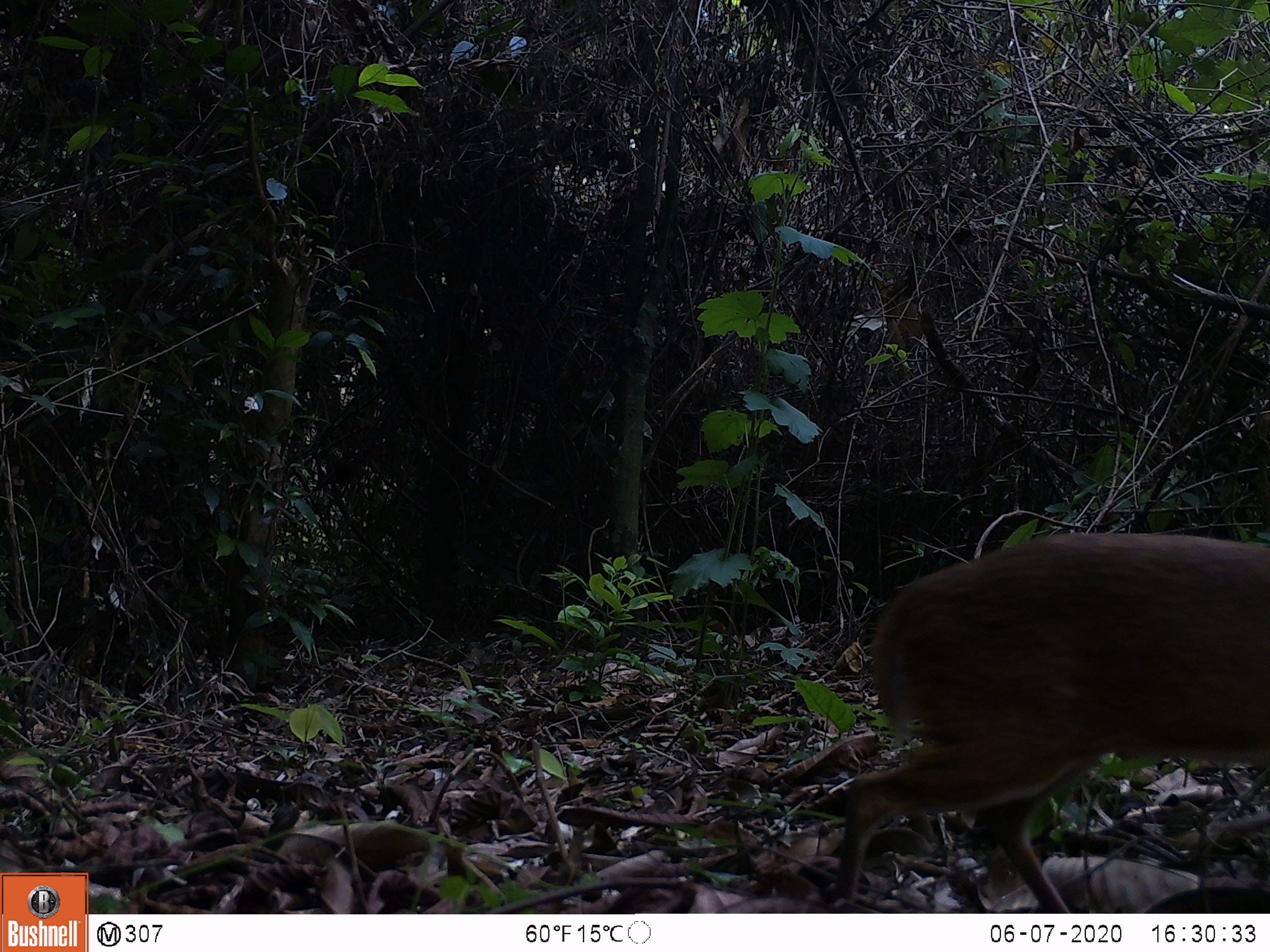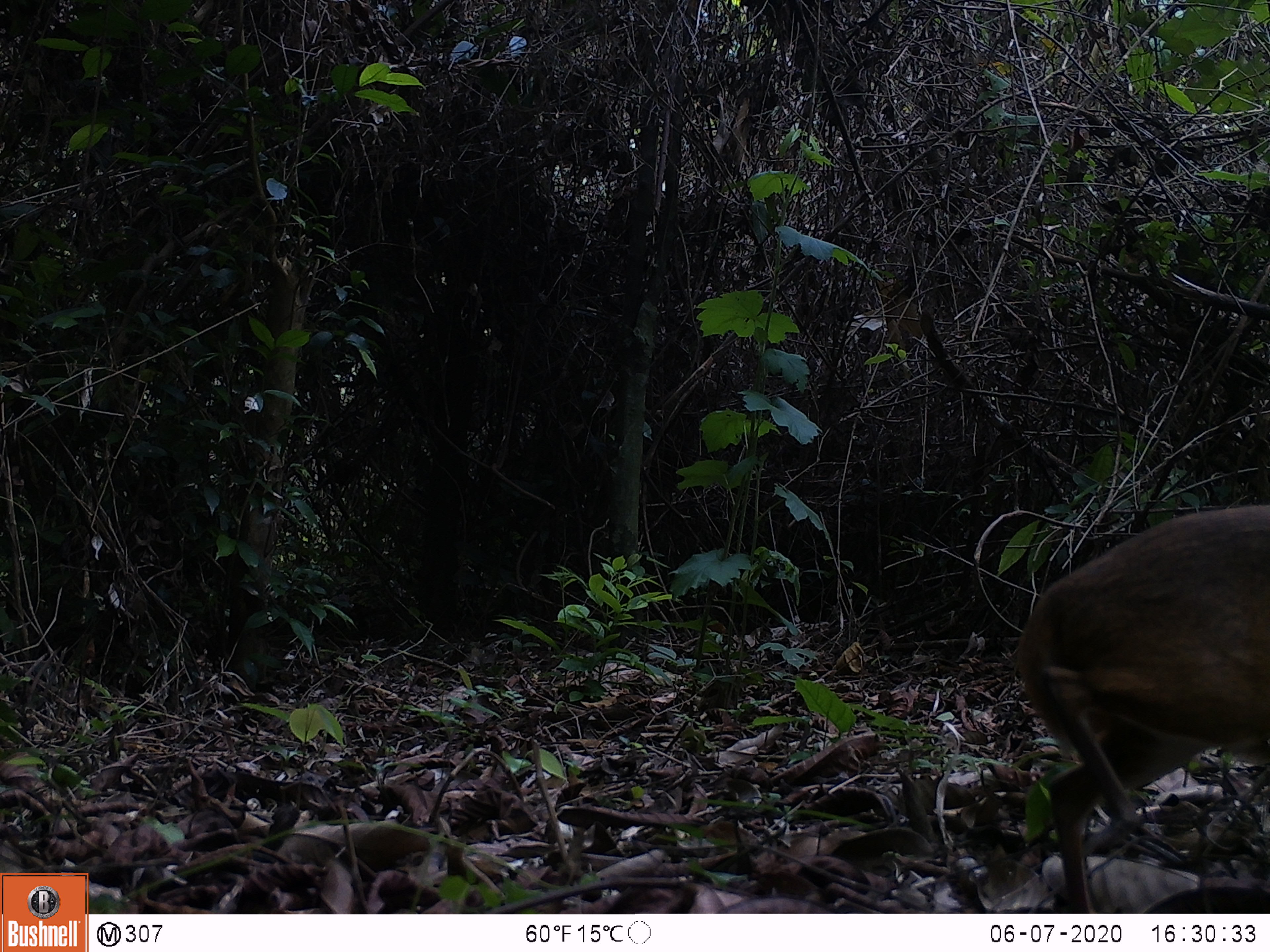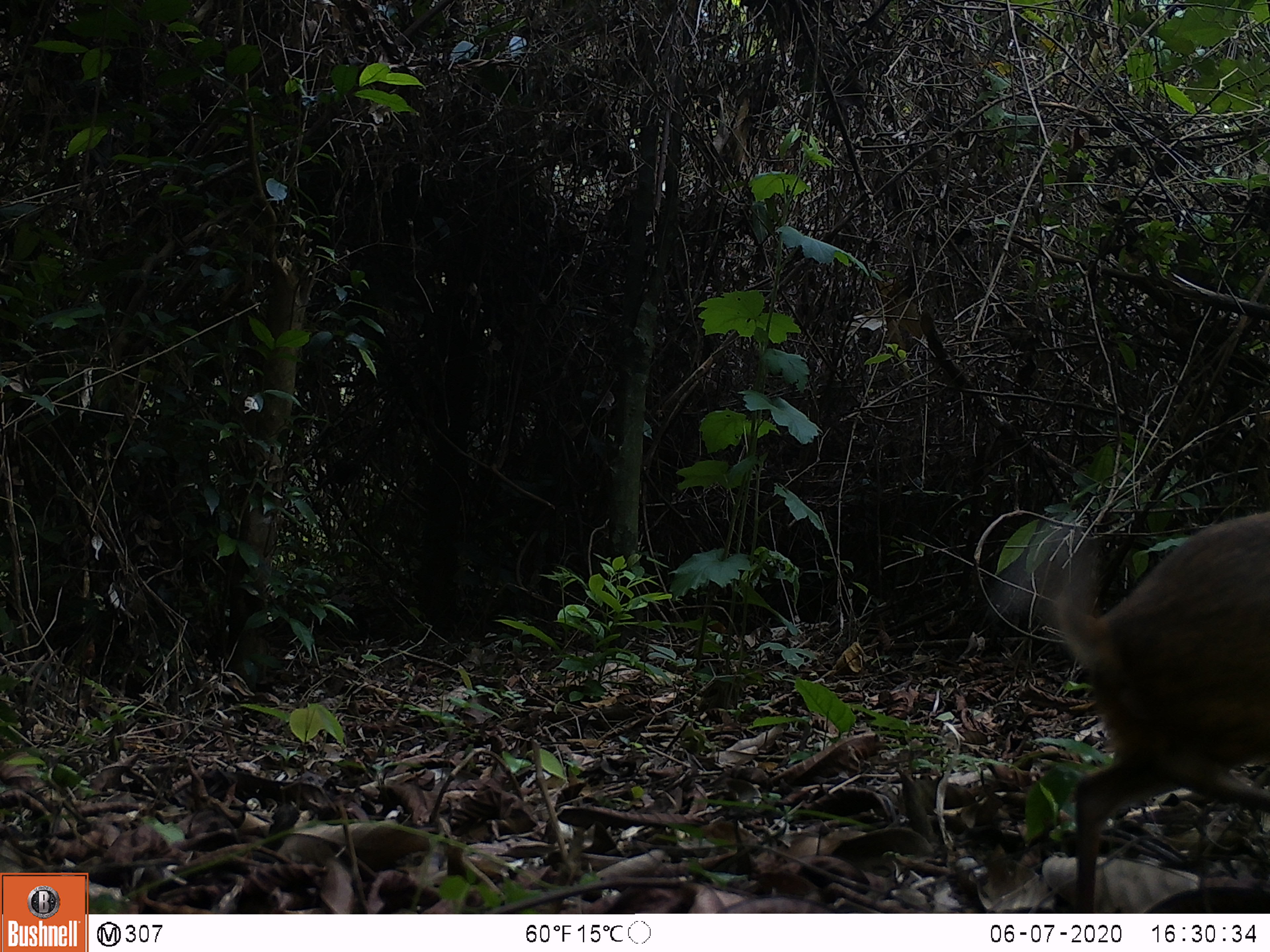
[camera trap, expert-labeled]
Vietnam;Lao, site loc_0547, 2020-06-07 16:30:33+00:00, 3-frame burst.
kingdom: Animalia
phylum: Chordata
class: Mammalia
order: Artiodactyla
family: Tragulidae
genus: Moschiola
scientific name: Moschiola meminna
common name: chevrotain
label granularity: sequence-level